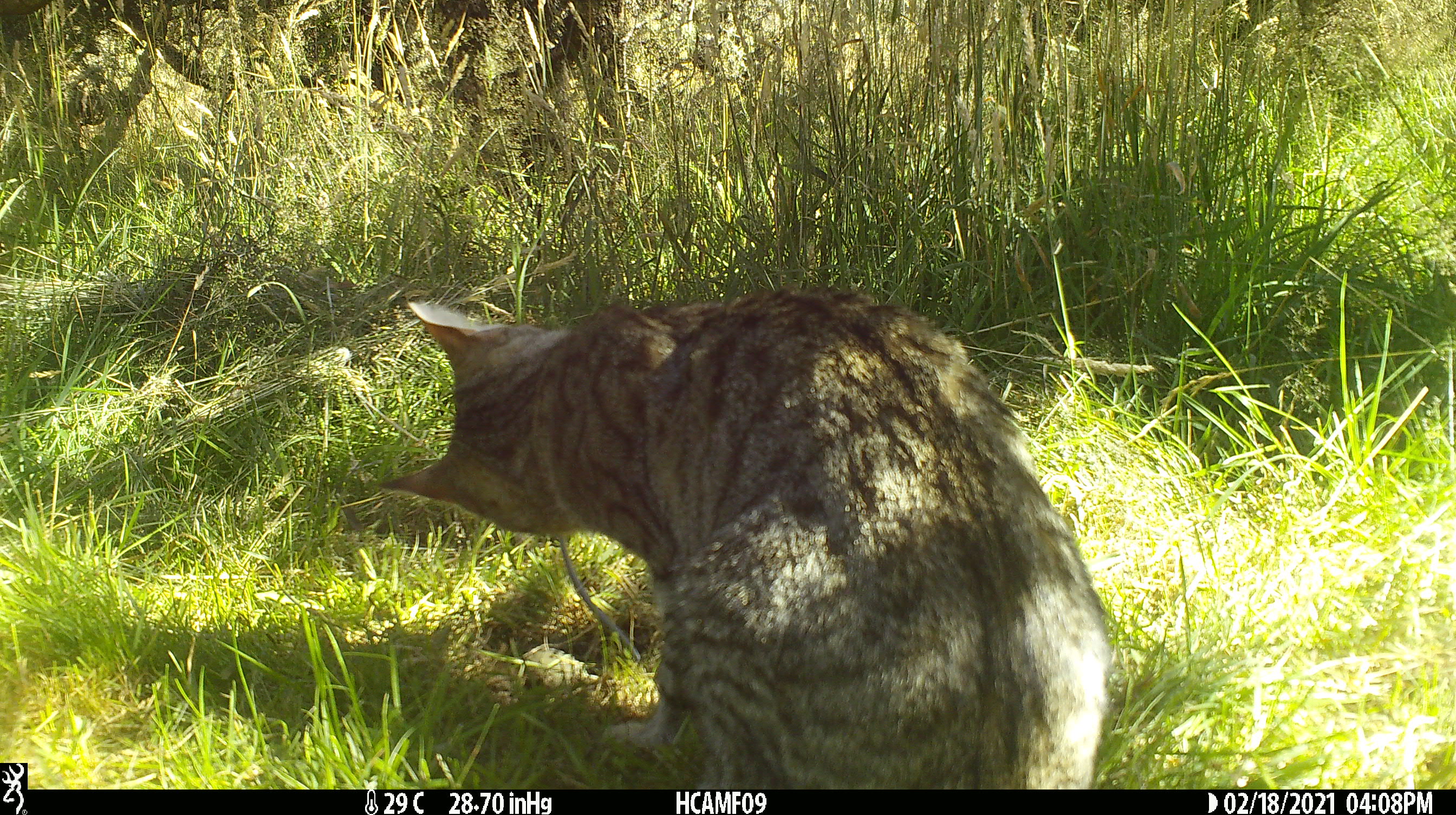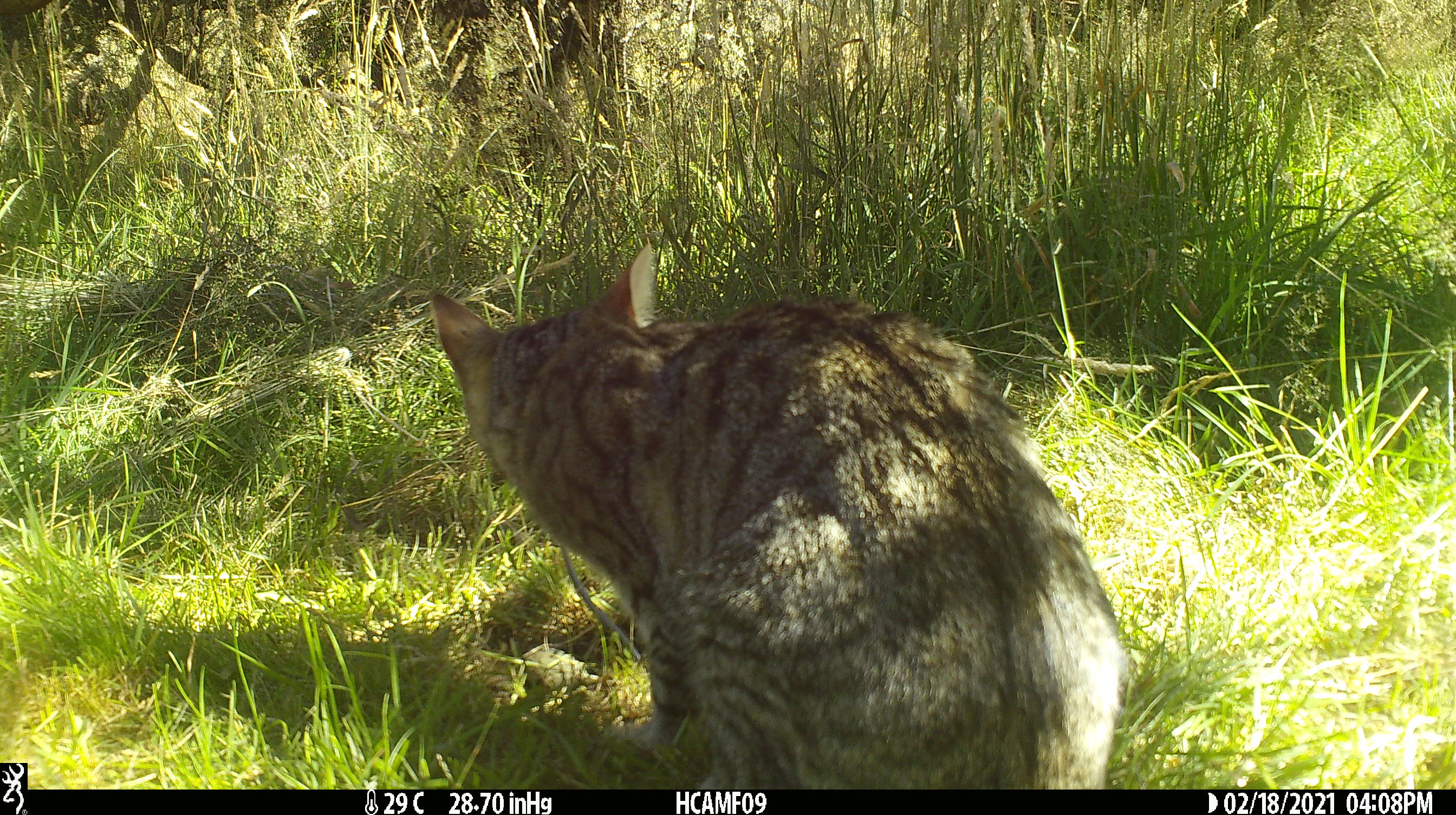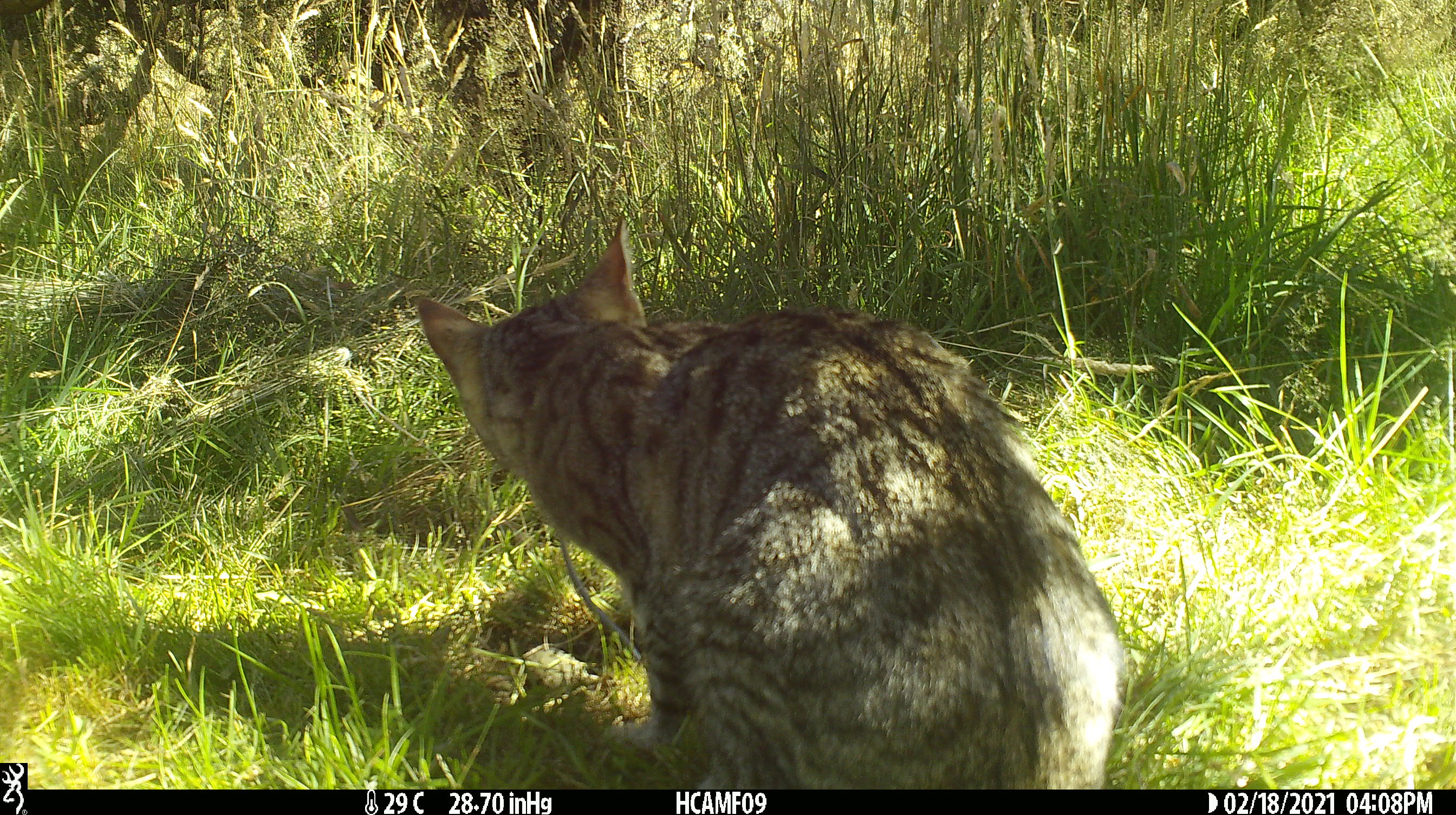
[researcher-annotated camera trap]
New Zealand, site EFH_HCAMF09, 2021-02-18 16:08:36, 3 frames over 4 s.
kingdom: Animalia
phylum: Chordata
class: Mammalia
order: Carnivora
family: Felidae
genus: Felis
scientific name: Felis catus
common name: domestic cat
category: cat